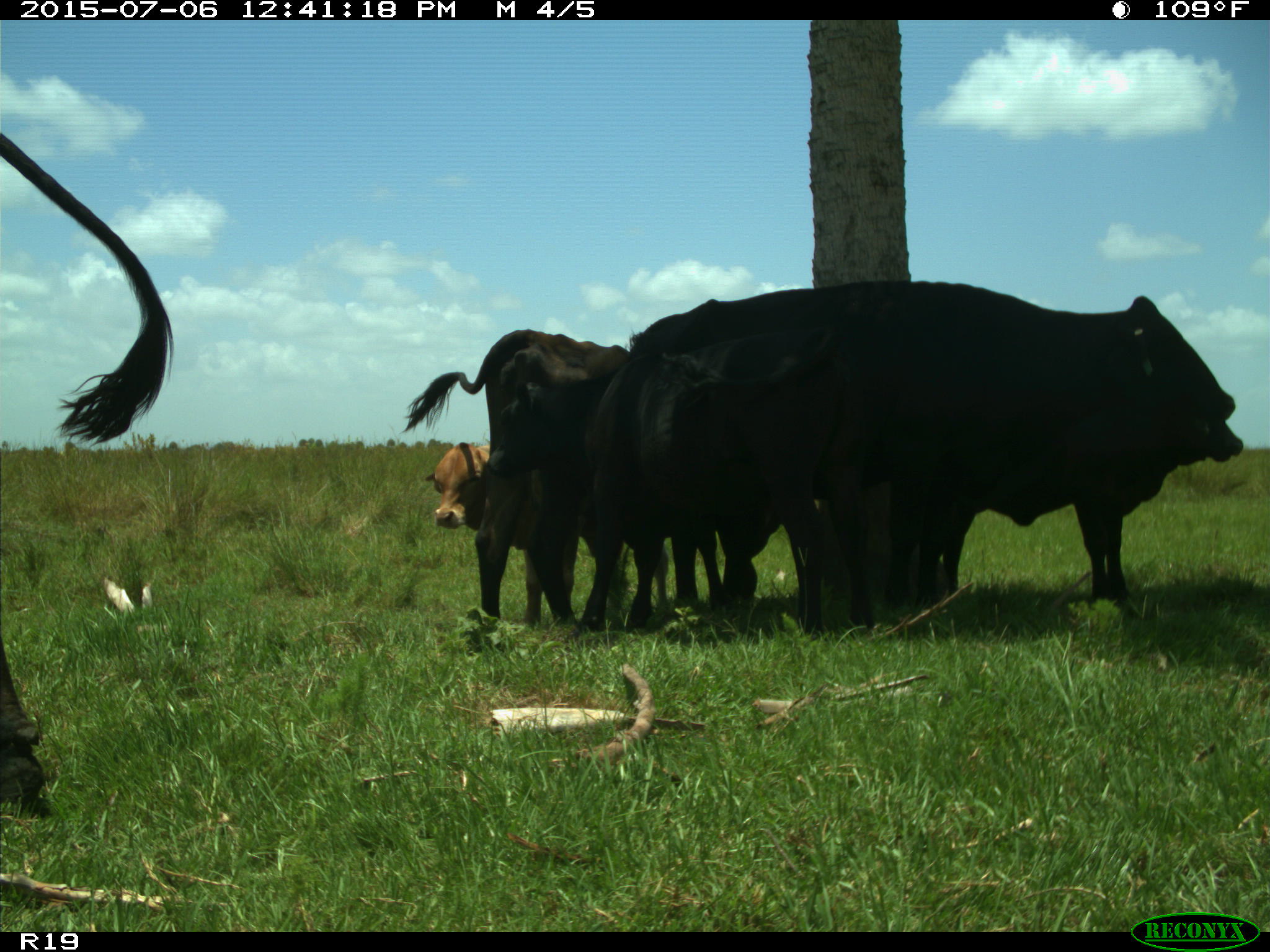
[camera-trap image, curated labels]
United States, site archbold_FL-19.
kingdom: Animalia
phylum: Chordata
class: Mammalia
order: Artiodactyla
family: Bovidae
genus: Bos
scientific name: Bos taurus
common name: domestic cow